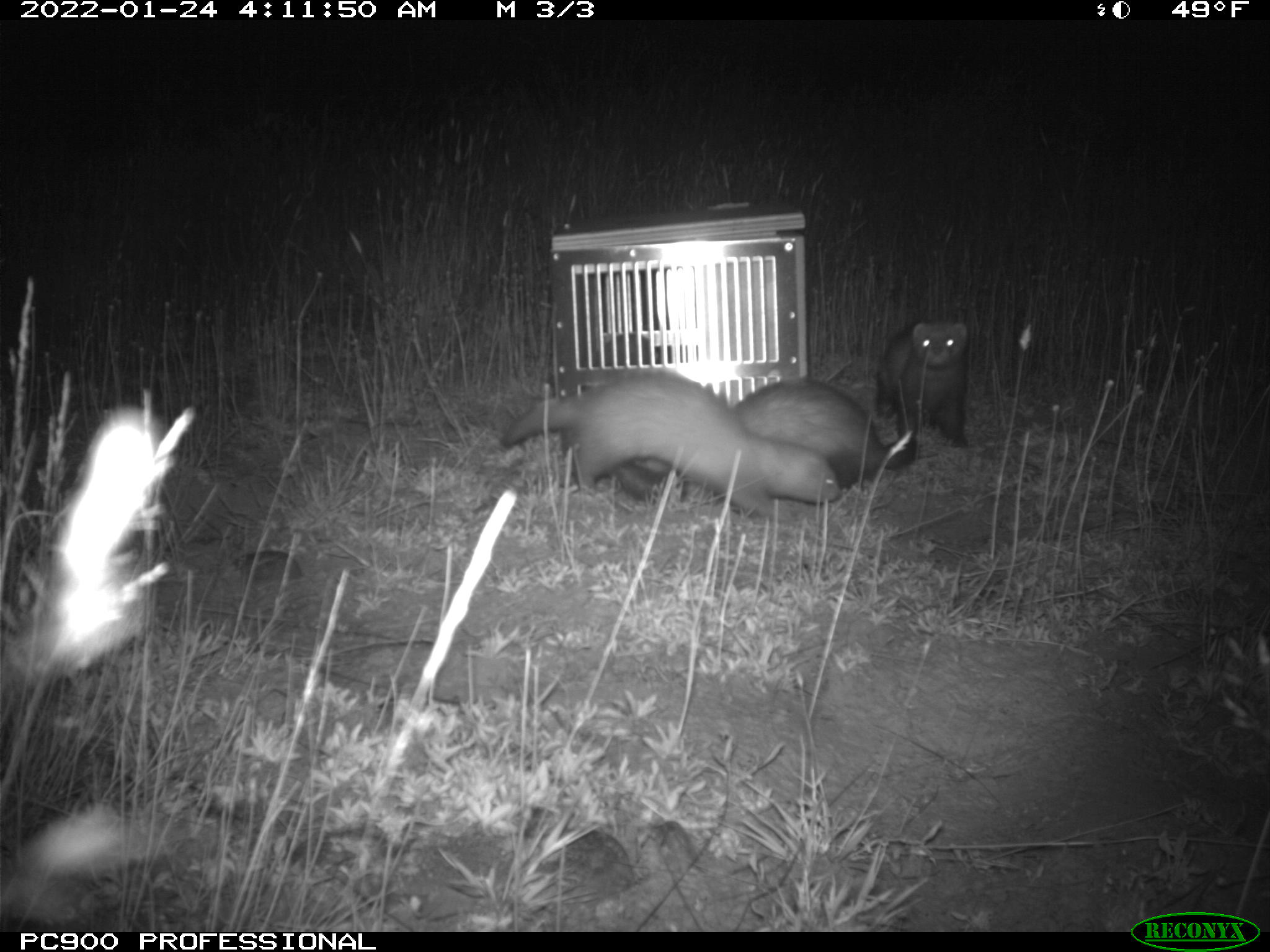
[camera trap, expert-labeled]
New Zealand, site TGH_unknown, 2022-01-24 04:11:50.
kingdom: Animalia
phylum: Chordata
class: Mammalia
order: Carnivora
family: Mustelidae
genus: Mustela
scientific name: Mustela furo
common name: ferret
Ferret (Mustela furo).